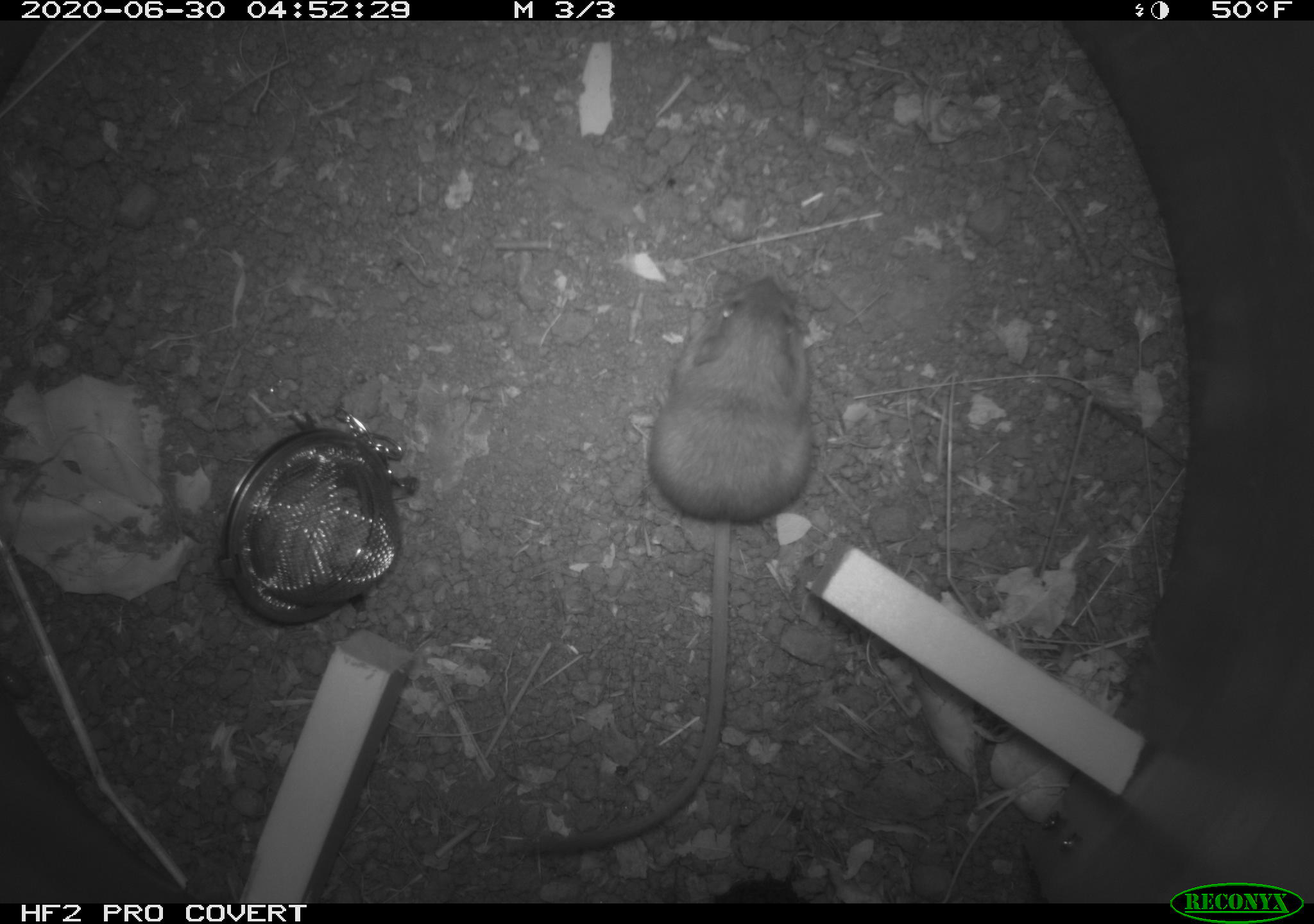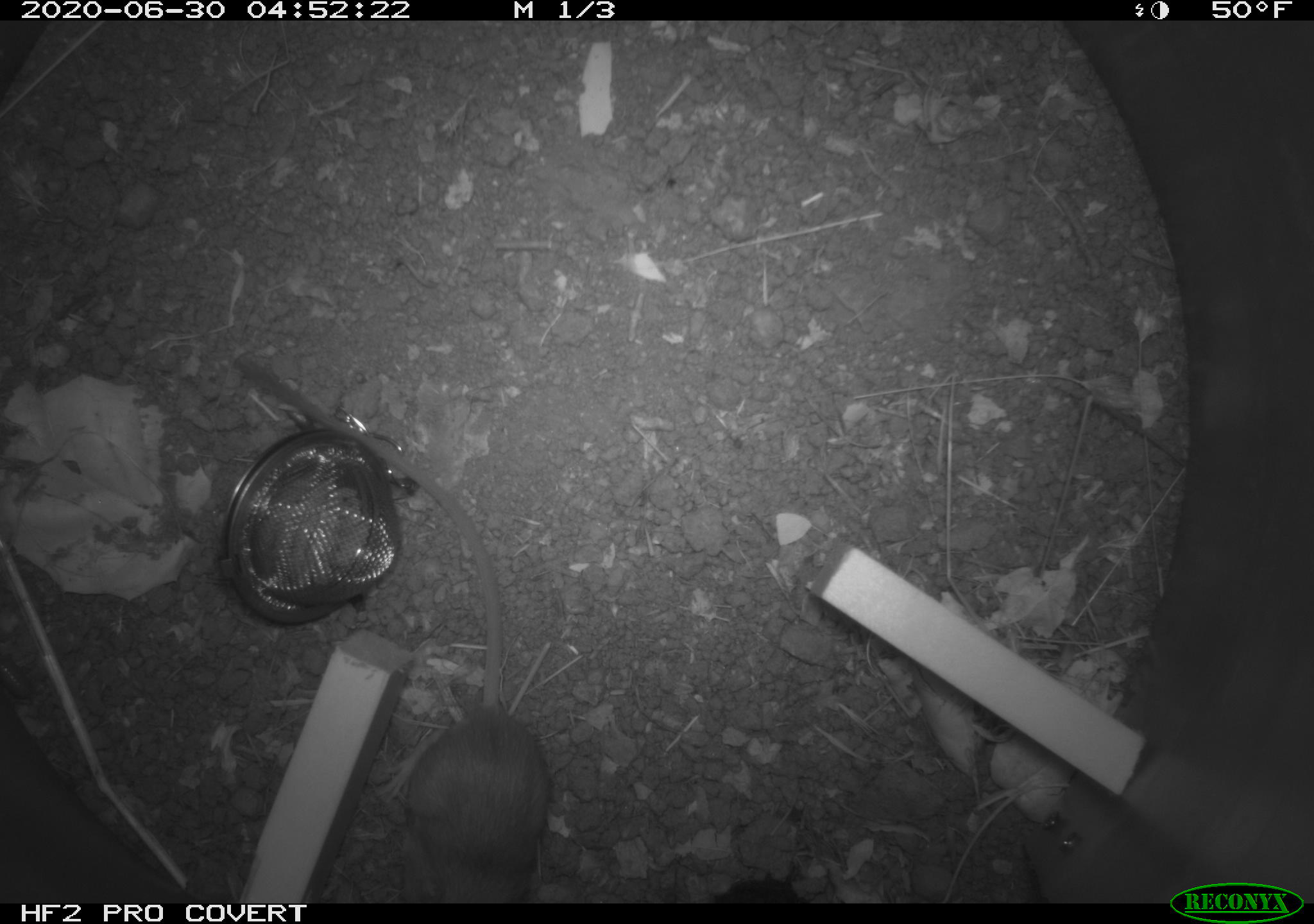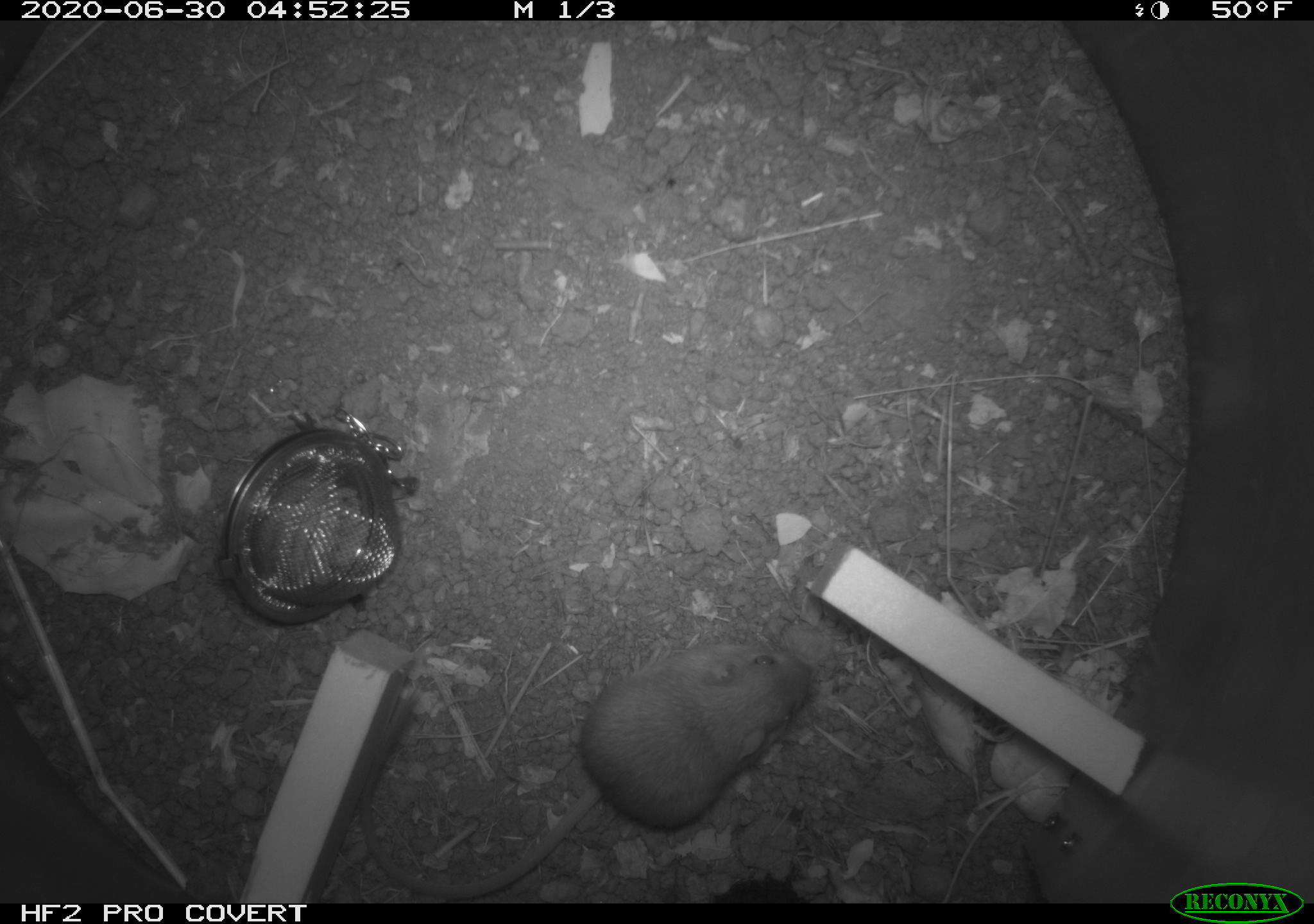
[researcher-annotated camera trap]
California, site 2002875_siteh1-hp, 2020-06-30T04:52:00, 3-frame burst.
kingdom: Animalia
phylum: Chordata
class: Mammalia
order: Rodentia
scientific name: Rodentia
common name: rodent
Rodent (Rodentia).